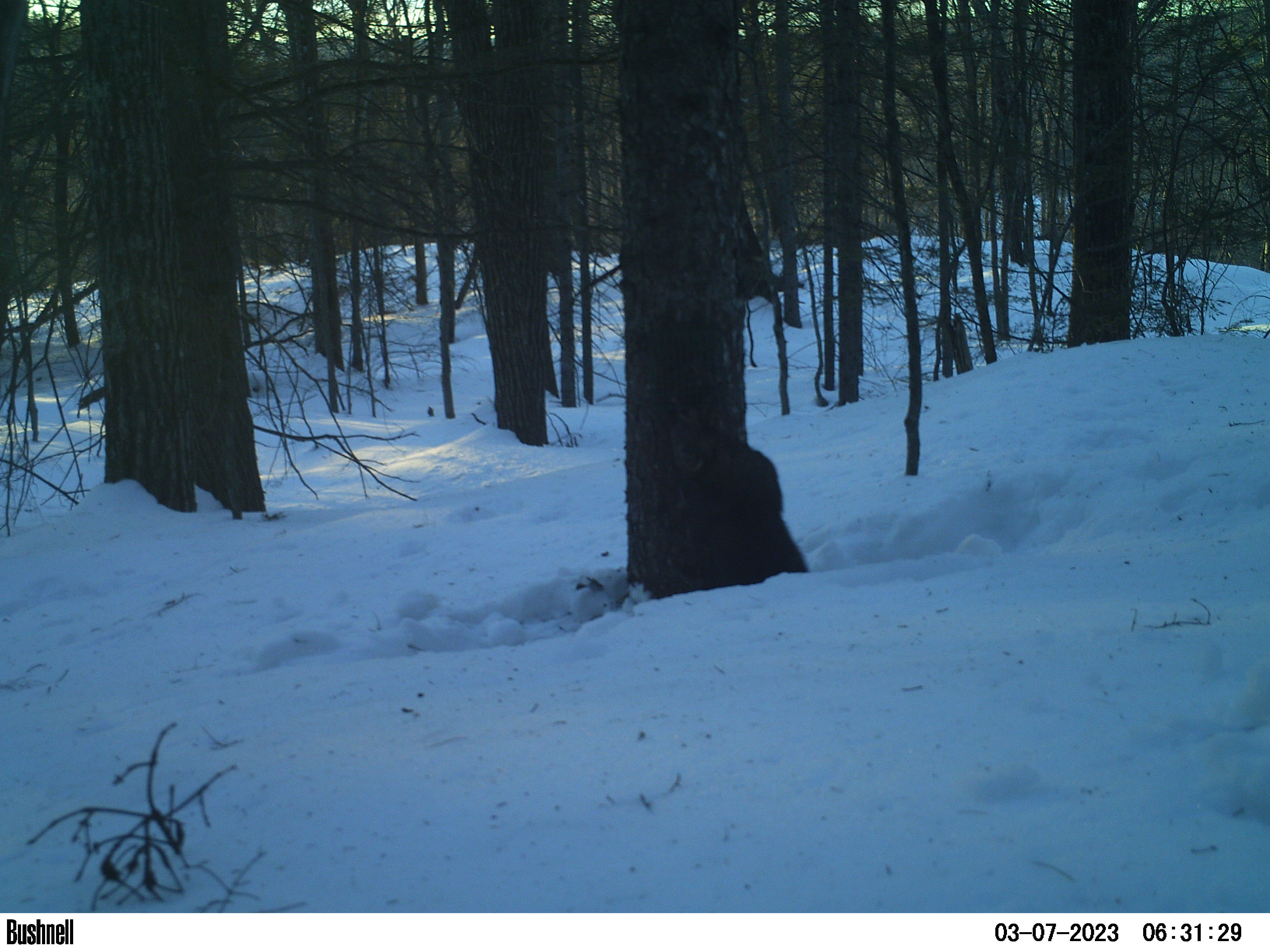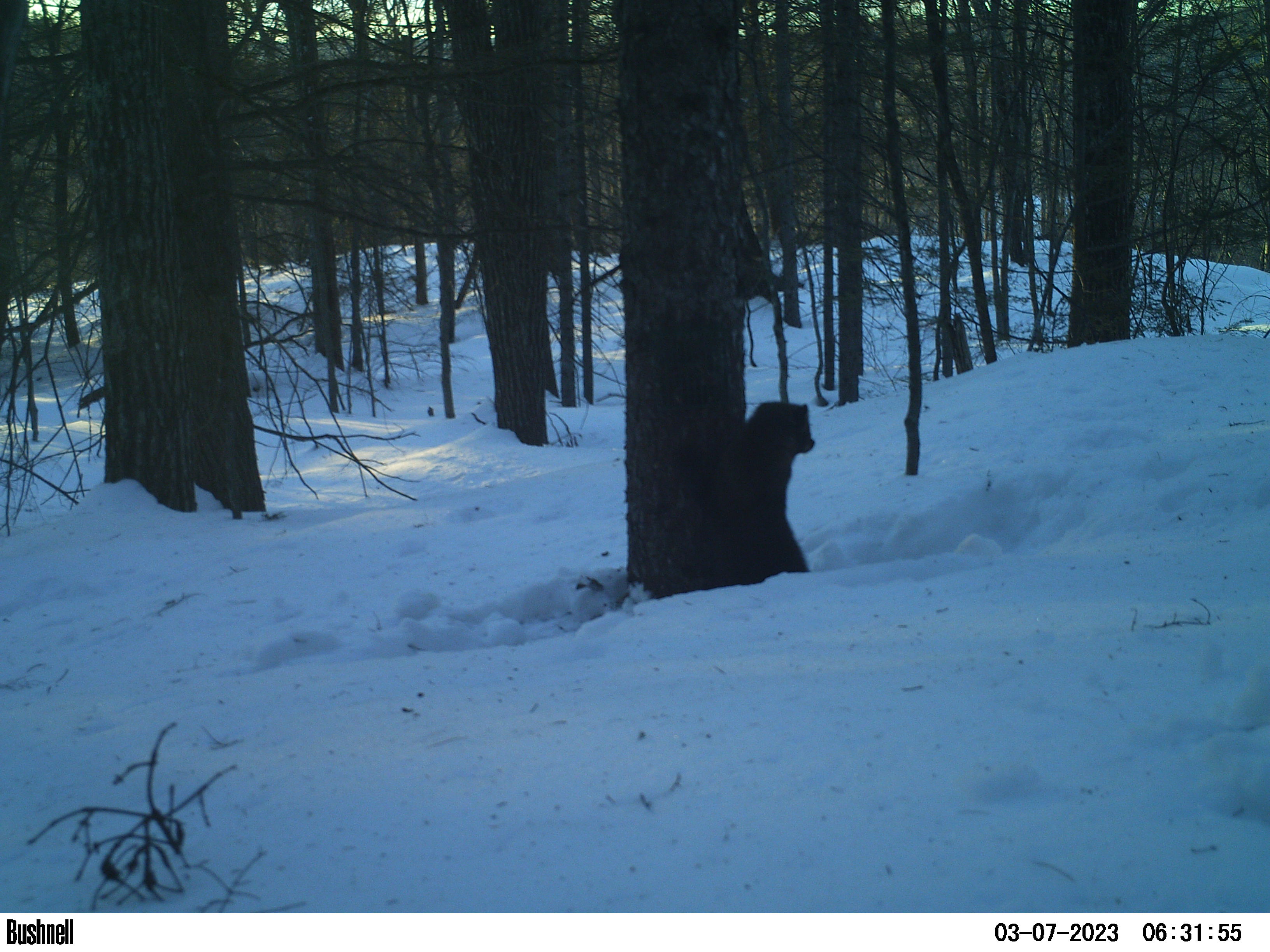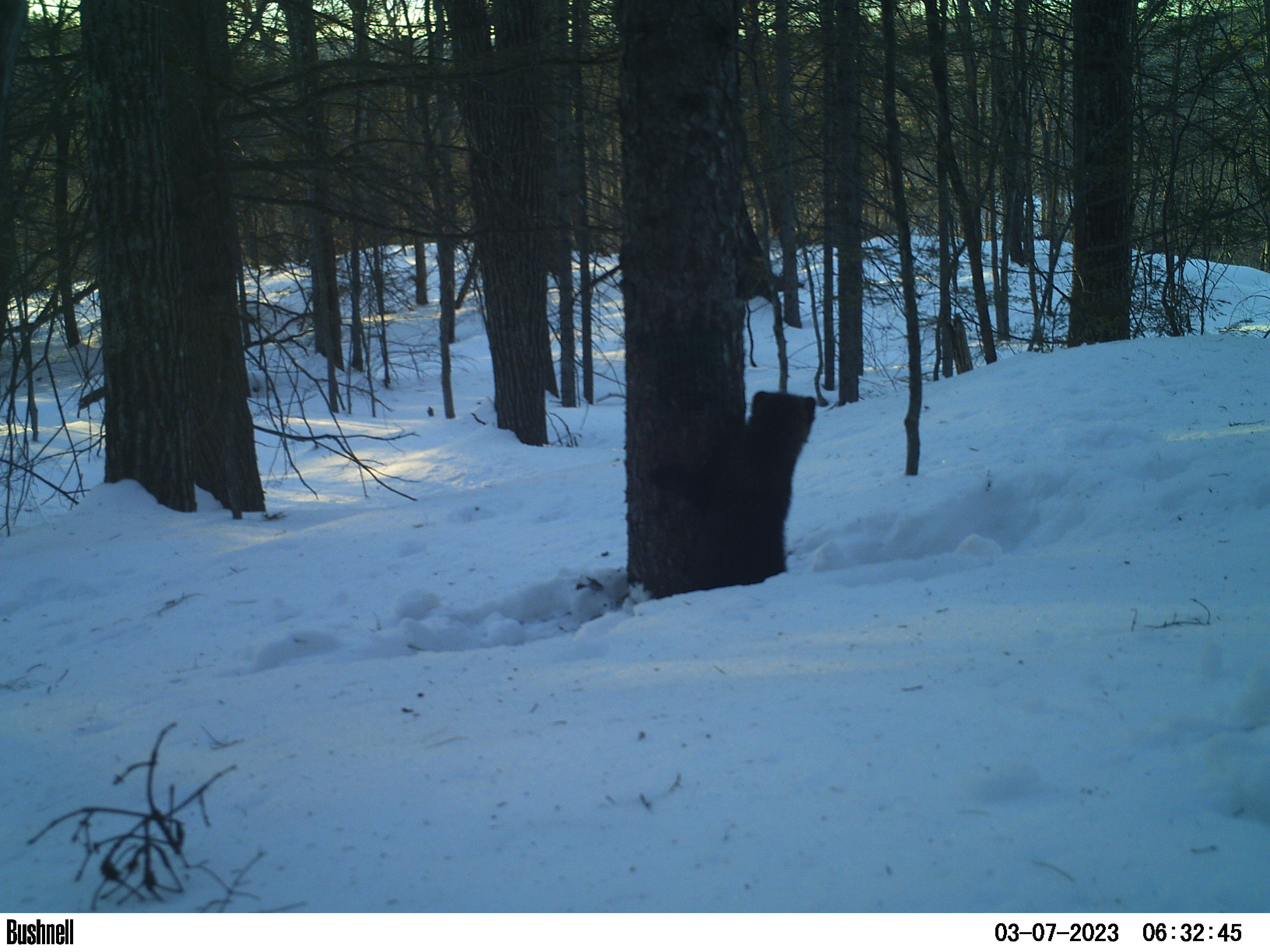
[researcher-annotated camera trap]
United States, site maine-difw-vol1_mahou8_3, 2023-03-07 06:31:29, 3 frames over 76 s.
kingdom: Animalia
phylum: Chordata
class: Mammalia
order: Carnivora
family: Mustelidae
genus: Pekania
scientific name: Pekania pennanti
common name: fisher